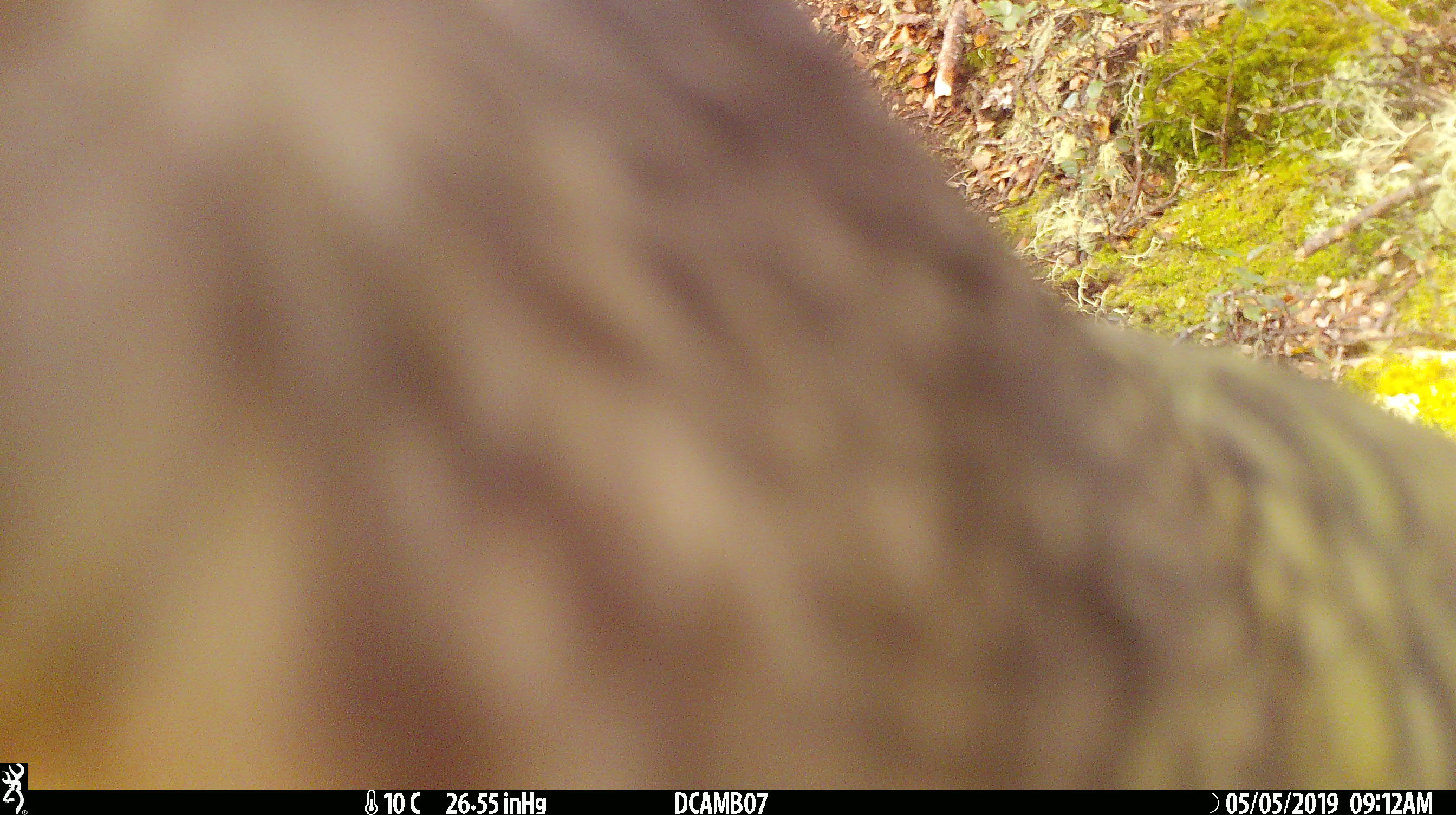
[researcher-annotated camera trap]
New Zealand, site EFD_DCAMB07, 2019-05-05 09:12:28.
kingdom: Animalia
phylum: Chordata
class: Aves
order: Psittaciformes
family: Strigopidae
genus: Nestor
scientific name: Nestor notabilis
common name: kea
Kea (Nestor notabilis).